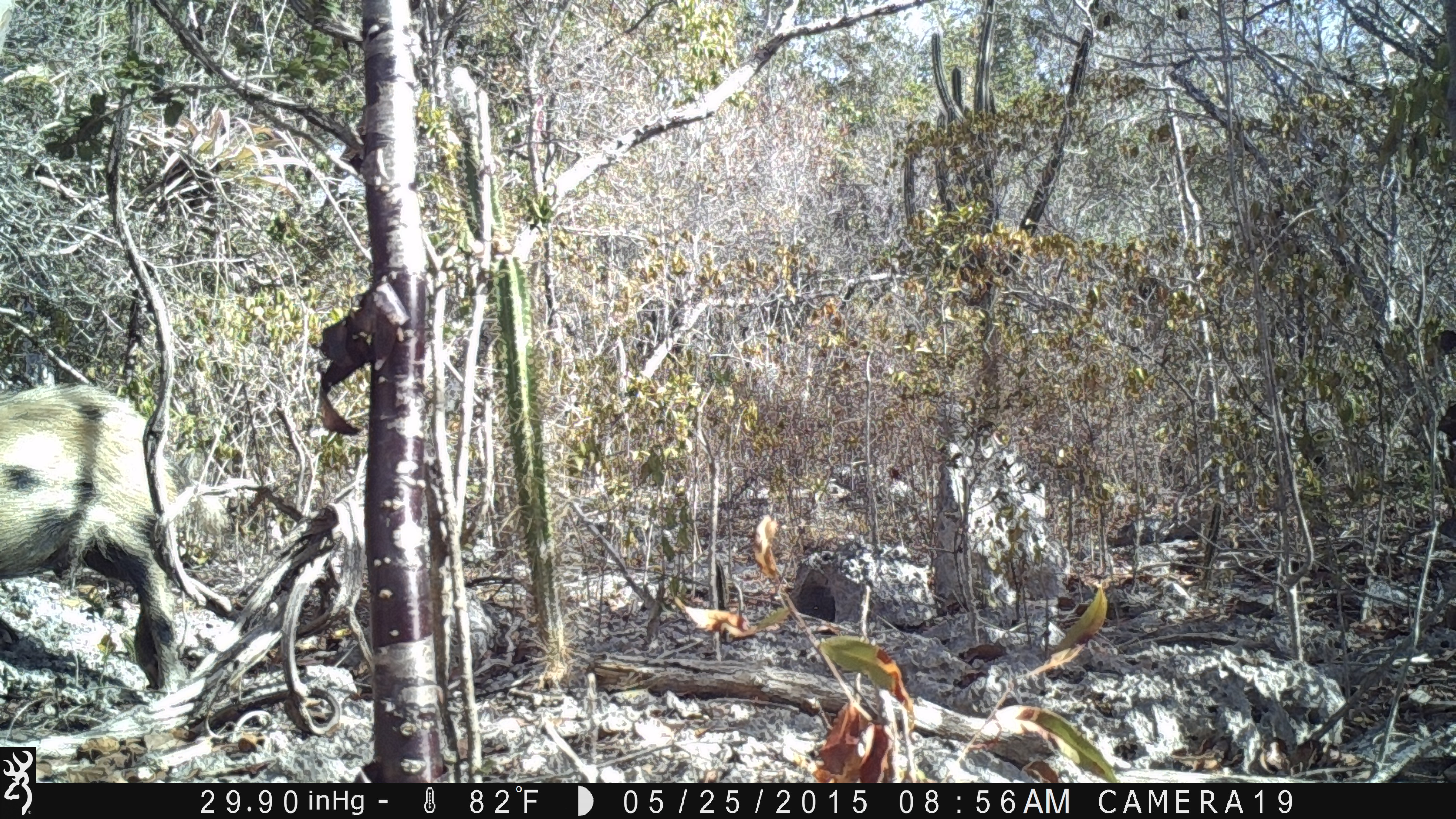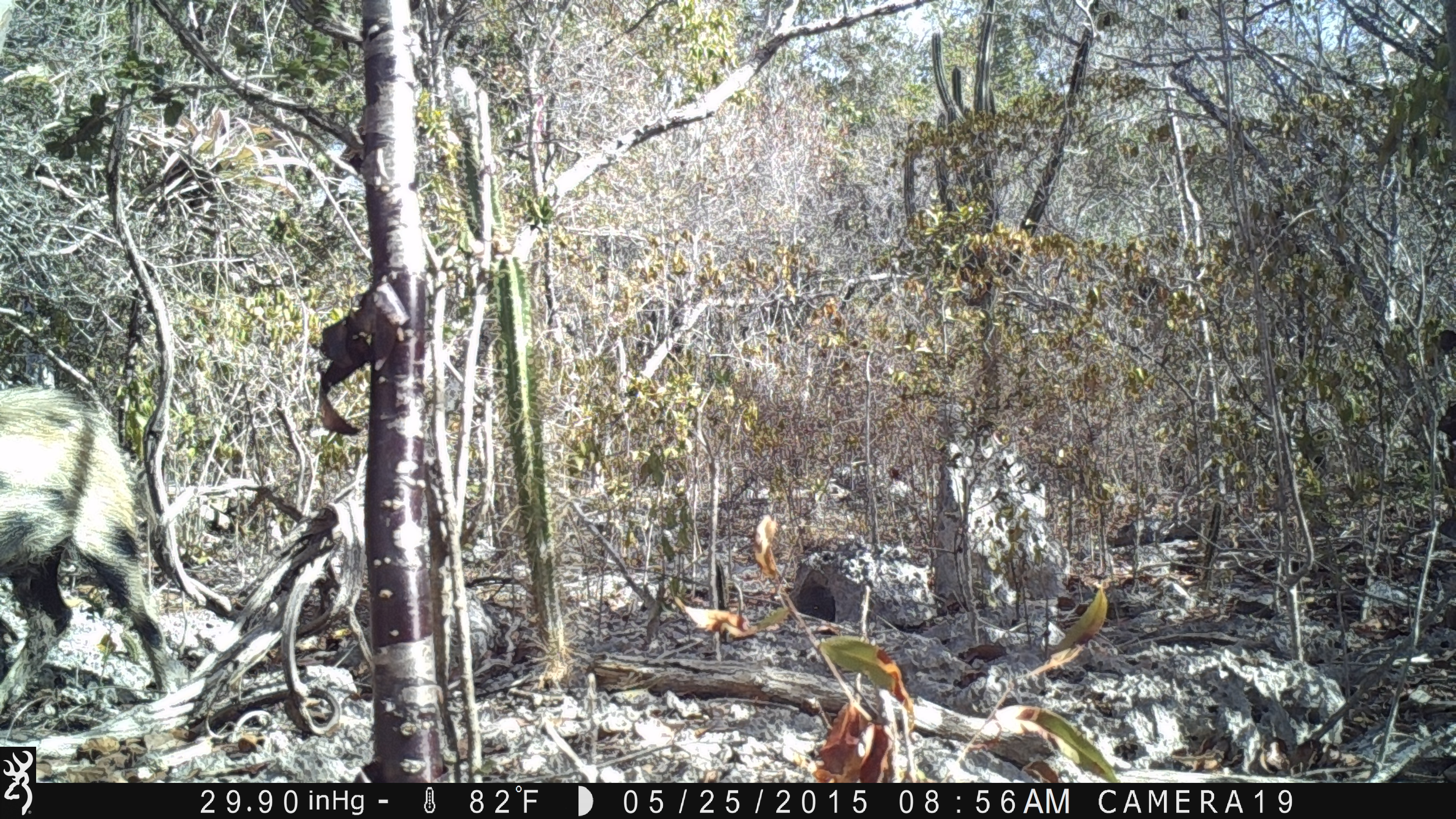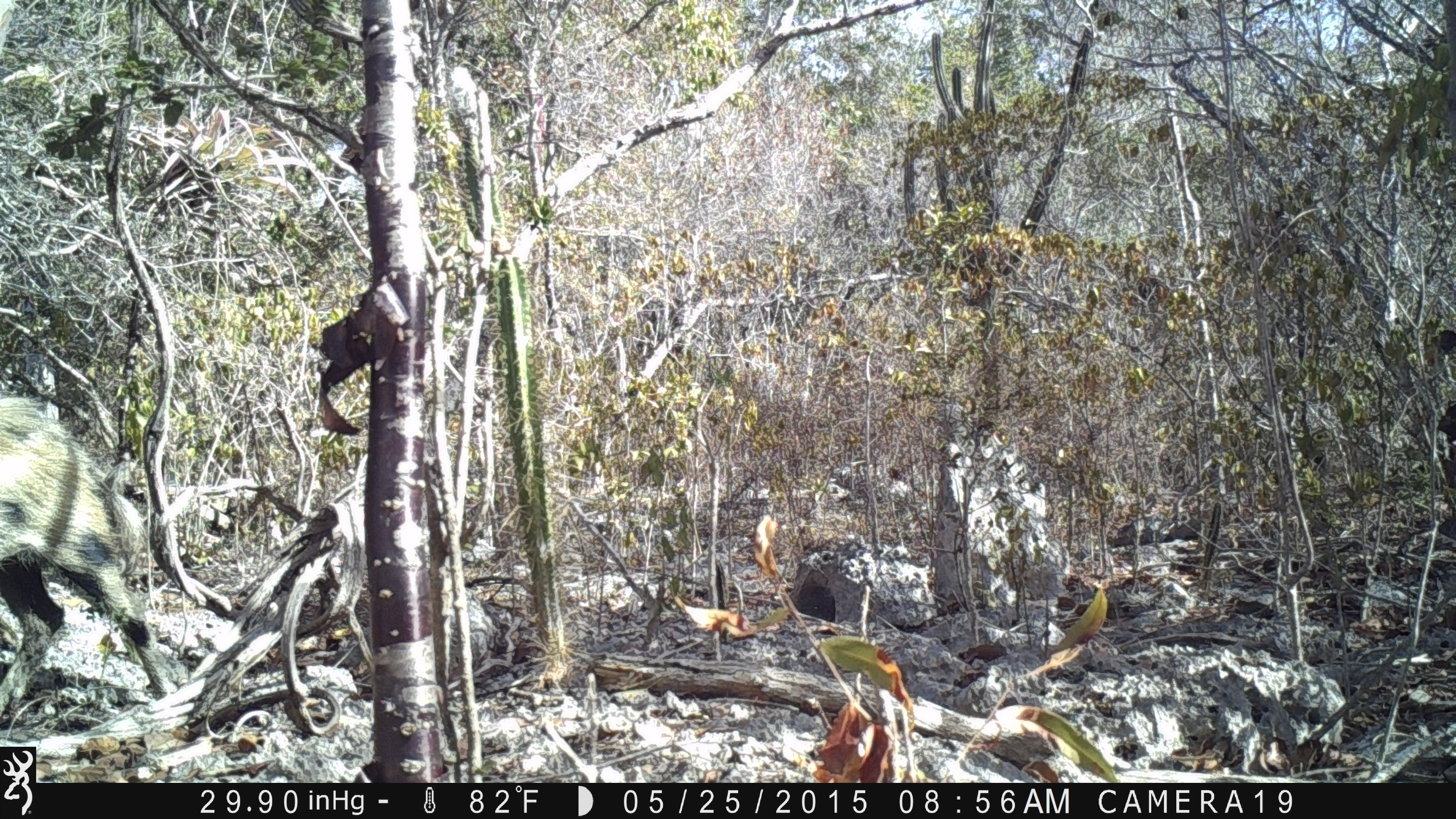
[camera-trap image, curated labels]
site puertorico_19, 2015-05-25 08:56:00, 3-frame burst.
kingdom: Animalia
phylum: Chordata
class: Mammalia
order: Artiodactyla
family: Suidae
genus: Sus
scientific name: Sus scrofa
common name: pig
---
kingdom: Animalia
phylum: Chordata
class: Mammalia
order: Artiodactyla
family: Bovidae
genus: Capra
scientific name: Capra hircus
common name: goat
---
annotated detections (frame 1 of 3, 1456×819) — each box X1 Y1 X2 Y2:
pig: 1 383 180 695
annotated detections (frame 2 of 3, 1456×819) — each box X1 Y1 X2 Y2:
goat: 0 383 171 710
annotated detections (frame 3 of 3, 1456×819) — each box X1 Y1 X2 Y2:
pig: 0 390 169 724